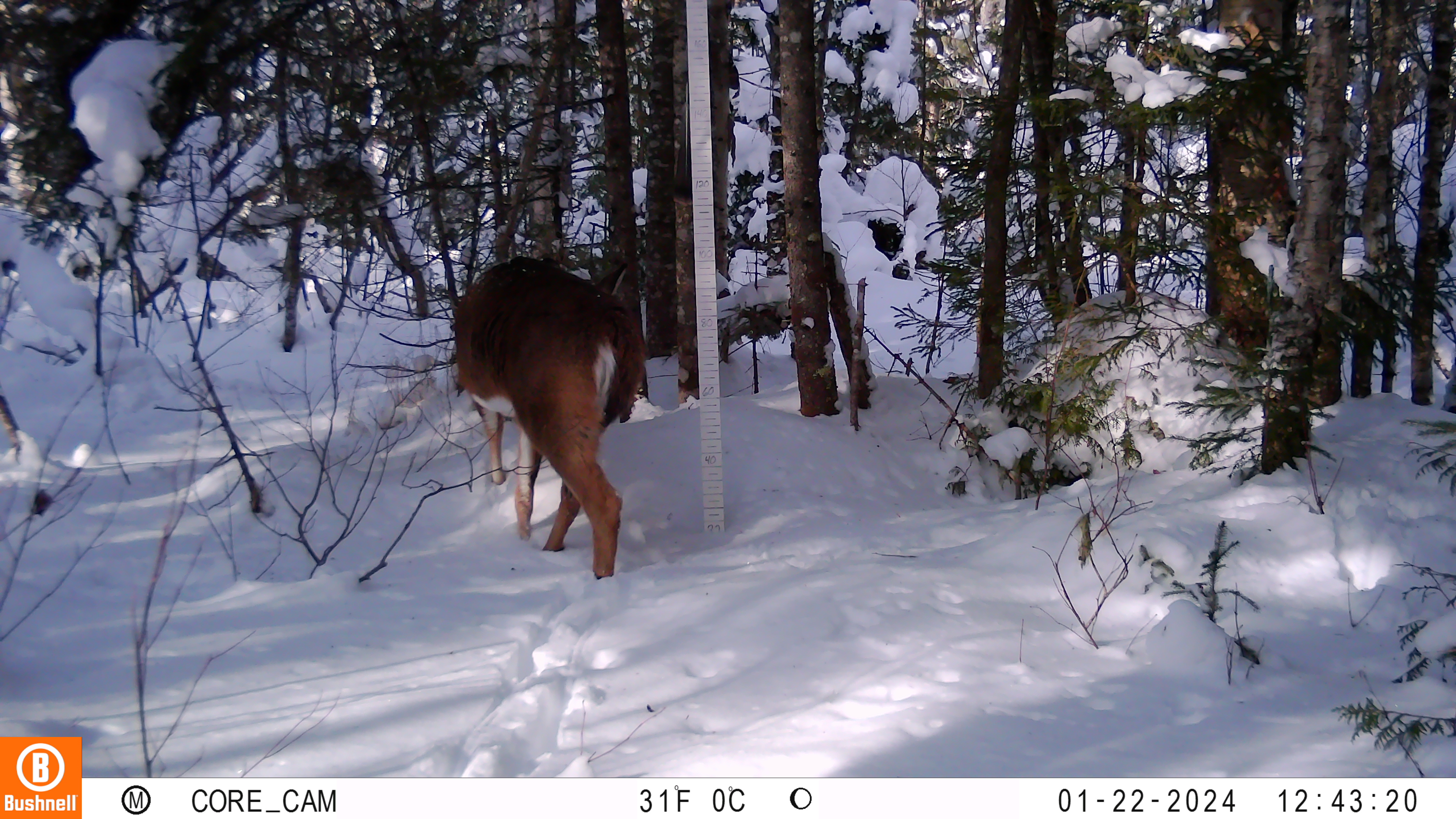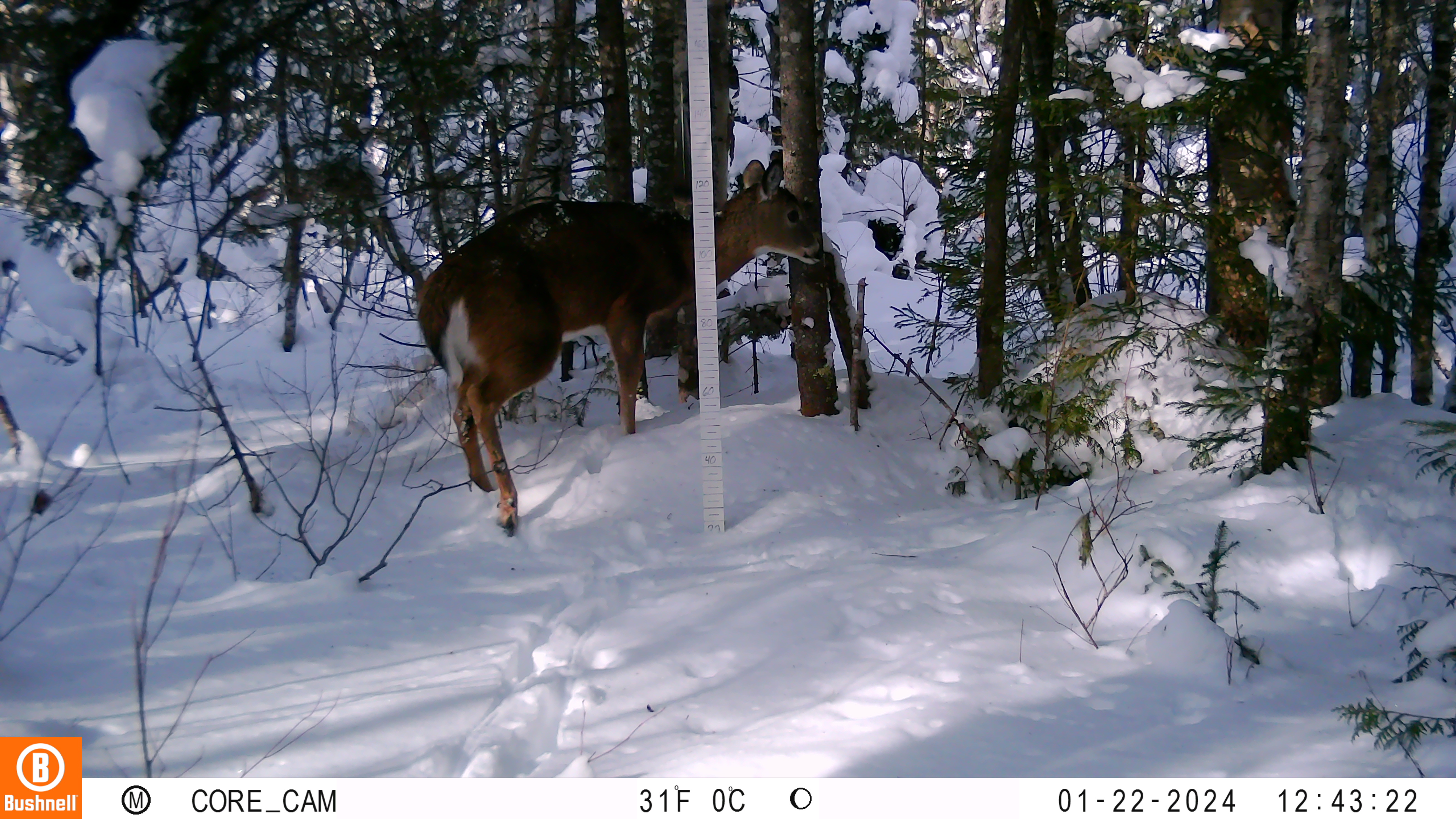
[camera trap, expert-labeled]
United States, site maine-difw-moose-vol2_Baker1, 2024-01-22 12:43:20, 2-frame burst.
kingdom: Animalia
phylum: Chordata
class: Mammalia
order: Artiodactyla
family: Cervidae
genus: Odocoileus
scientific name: Odocoileus virginianus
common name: white-tailed deer